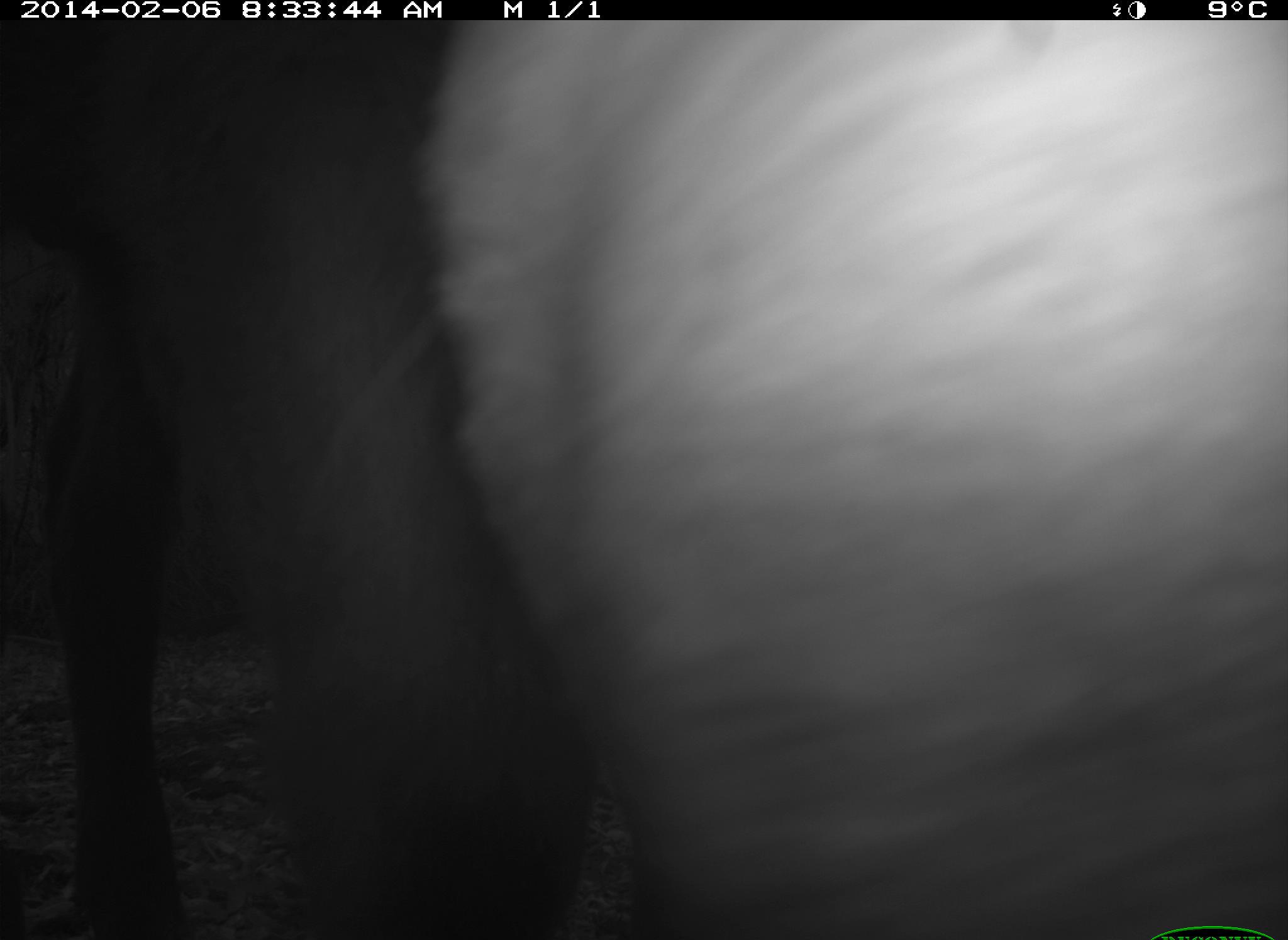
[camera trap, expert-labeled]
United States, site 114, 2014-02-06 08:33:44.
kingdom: Animalia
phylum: Chordata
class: Mammalia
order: Artiodactyla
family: Bovidae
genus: Bos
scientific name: Bos taurus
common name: cow